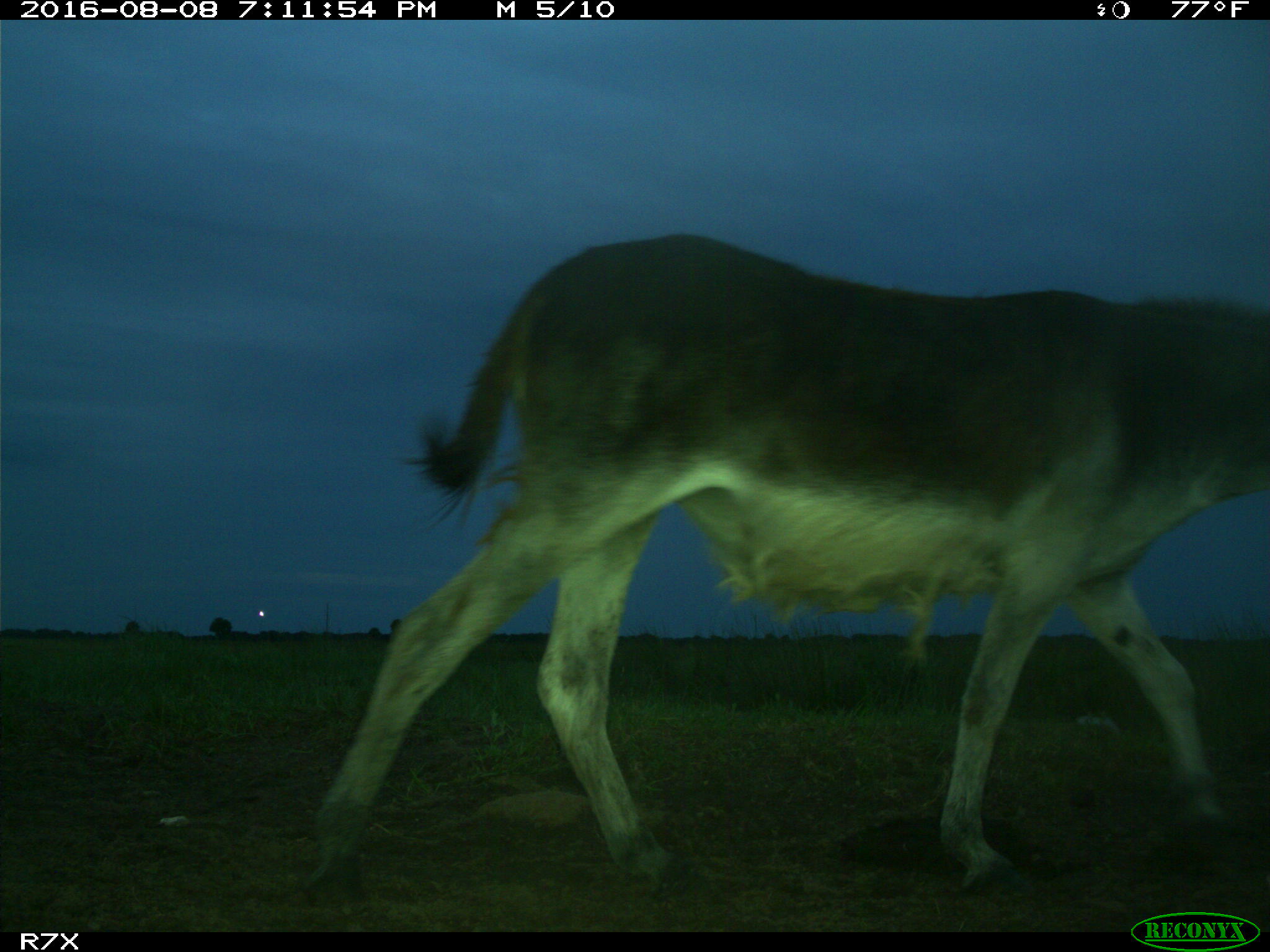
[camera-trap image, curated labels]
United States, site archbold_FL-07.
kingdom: Animalia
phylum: Chordata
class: Mammalia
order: Perissodactyla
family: Equidae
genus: Equus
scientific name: Equus africanus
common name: african wild ass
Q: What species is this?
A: Equus africanus (african wild ass).